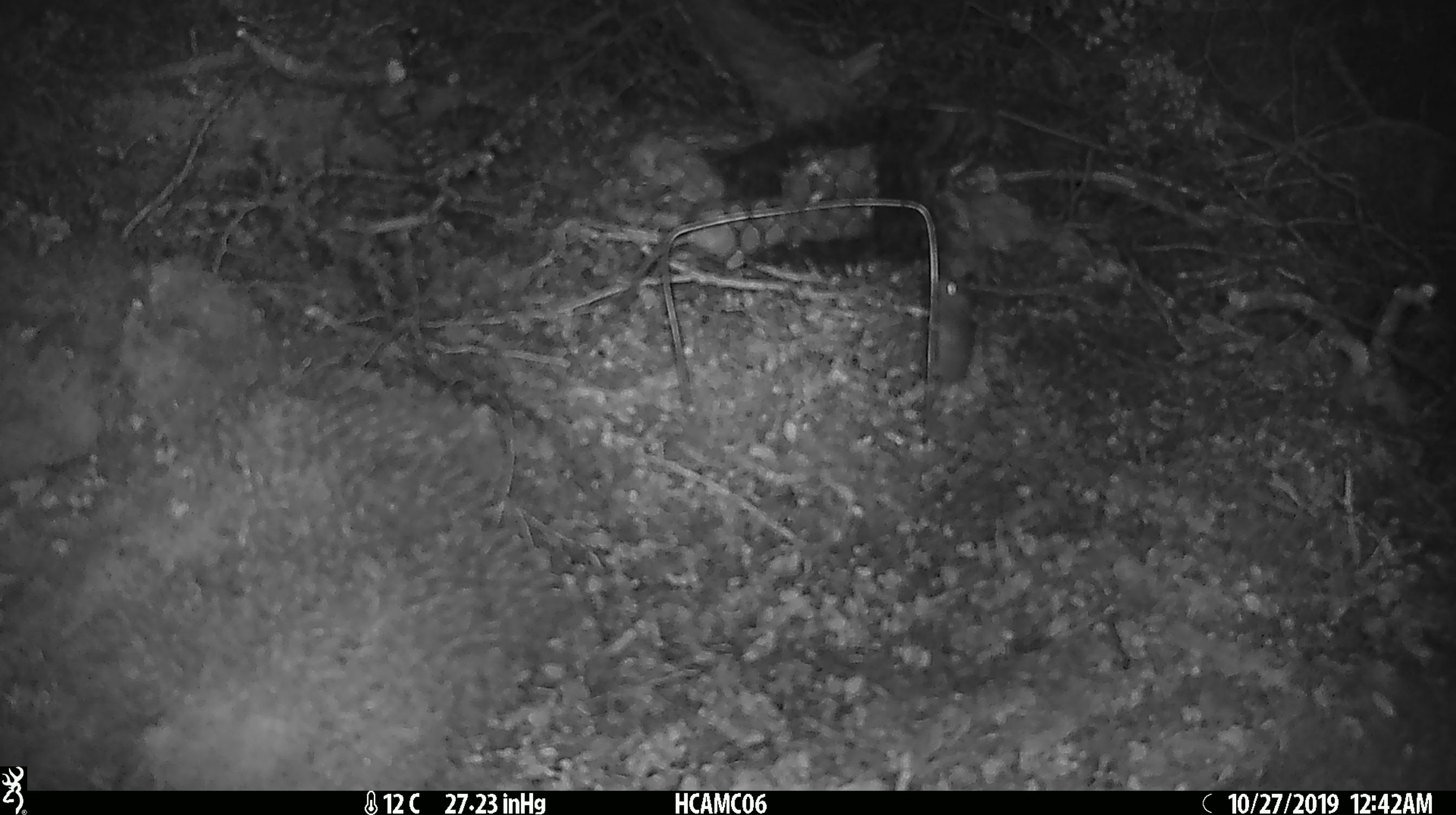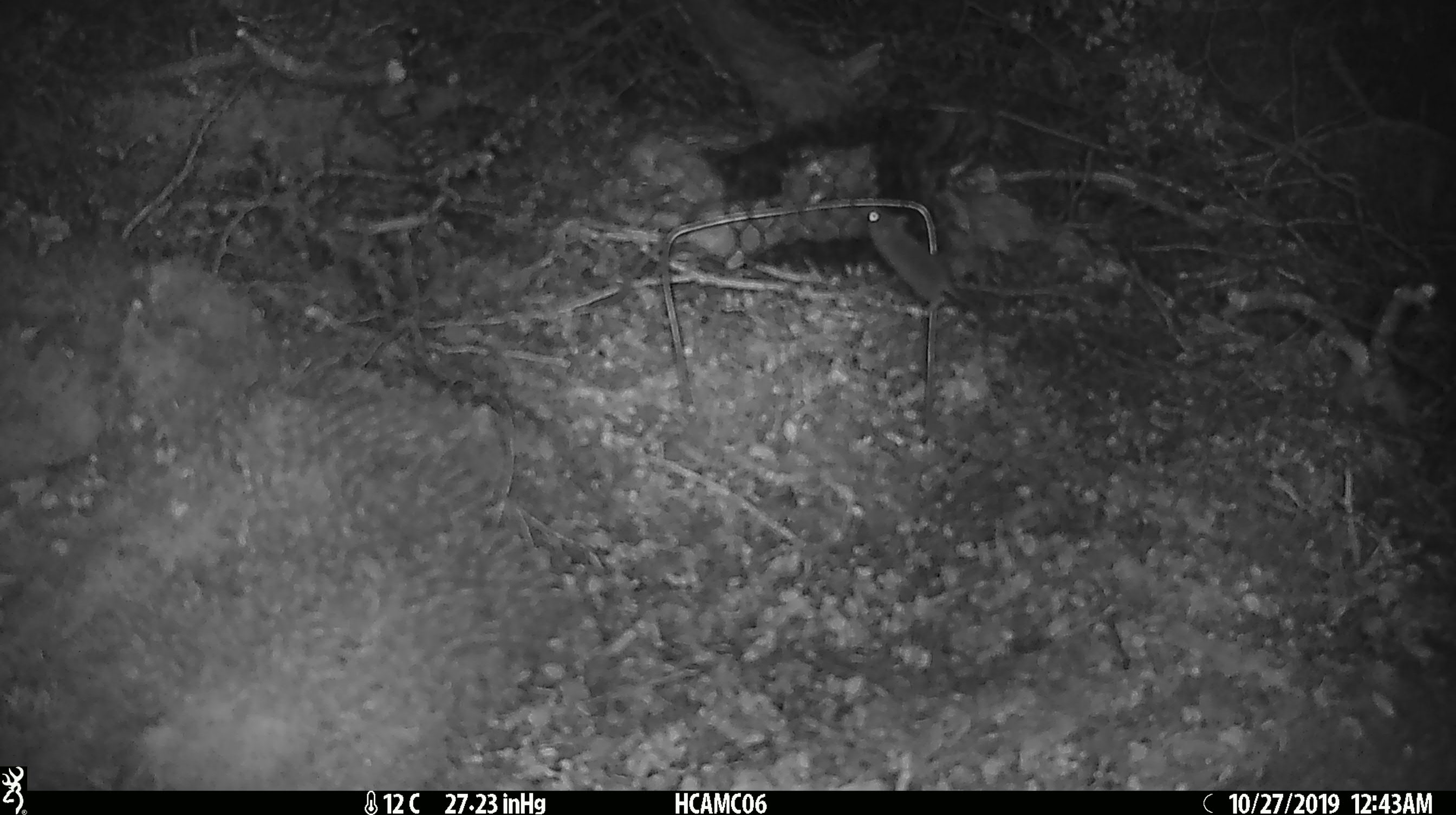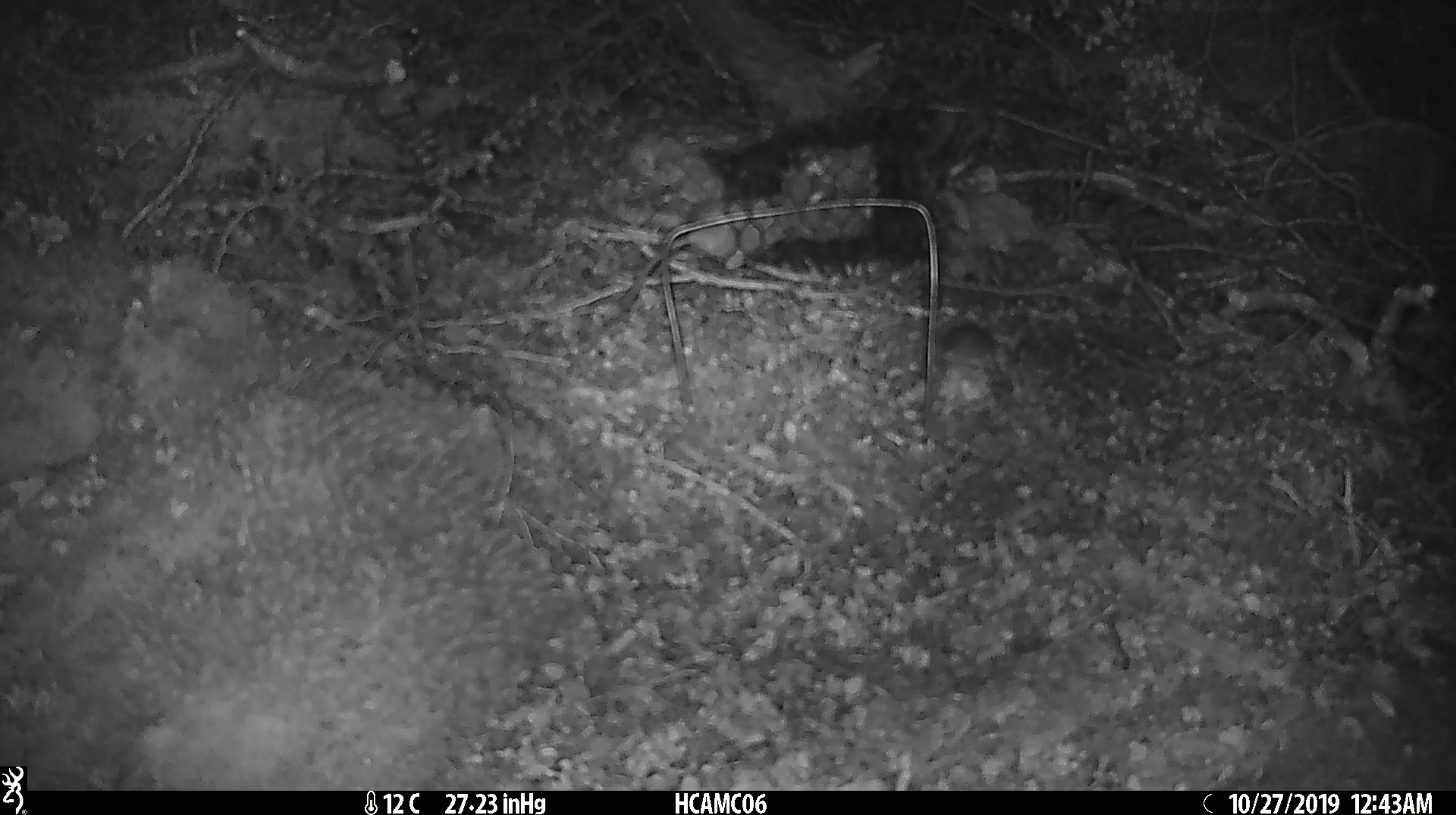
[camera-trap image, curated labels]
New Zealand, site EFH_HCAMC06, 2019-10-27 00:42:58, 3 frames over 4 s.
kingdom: Animalia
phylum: Chordata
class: Mammalia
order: Rodentia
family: Muridae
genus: Mus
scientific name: Mus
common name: mouse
Mouse (Mus).